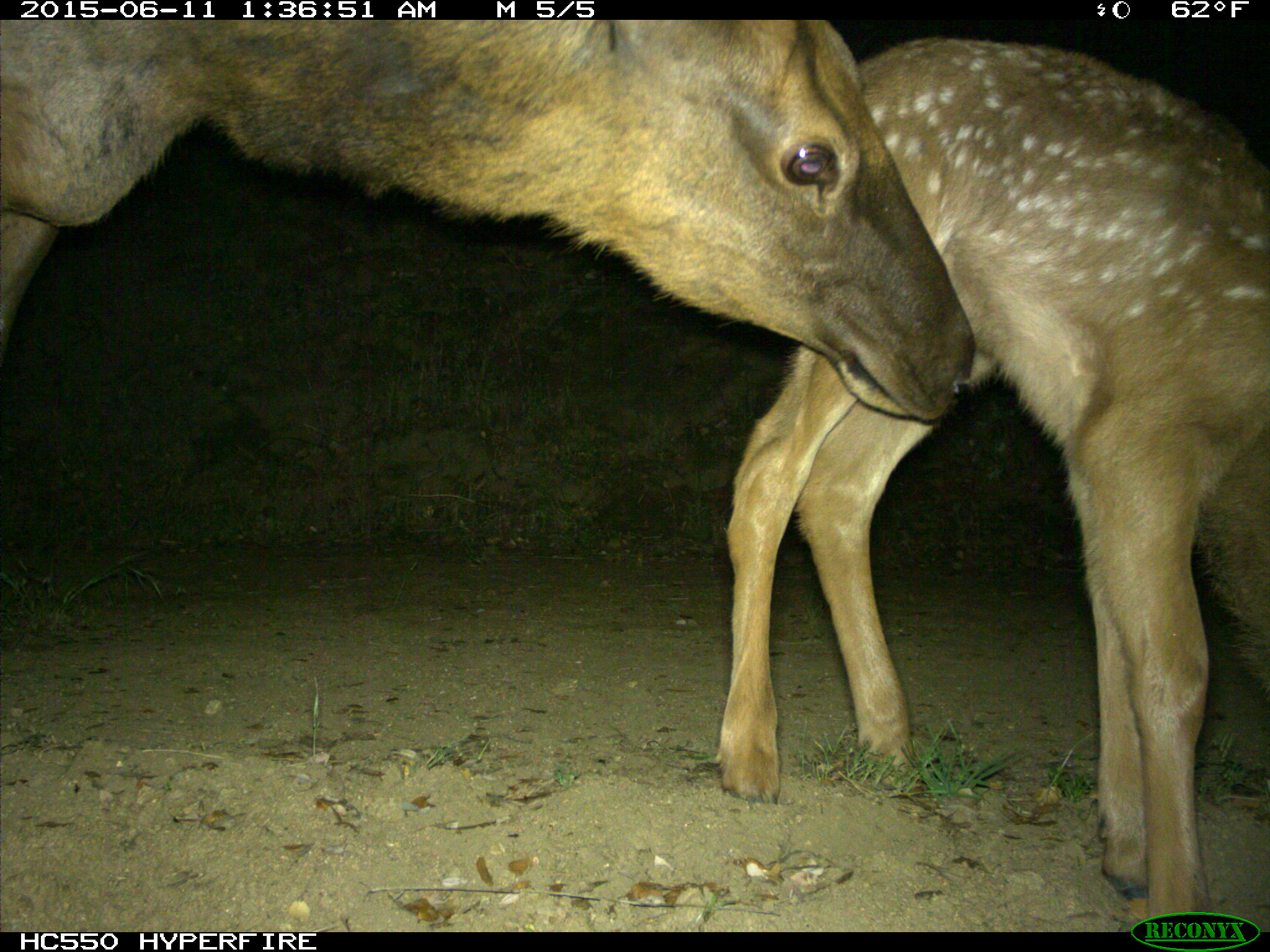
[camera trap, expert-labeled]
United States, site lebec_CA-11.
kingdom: Animalia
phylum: Chordata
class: Mammalia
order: Artiodactyla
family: Cervidae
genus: Cervus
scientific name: Cervus canadensis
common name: elk